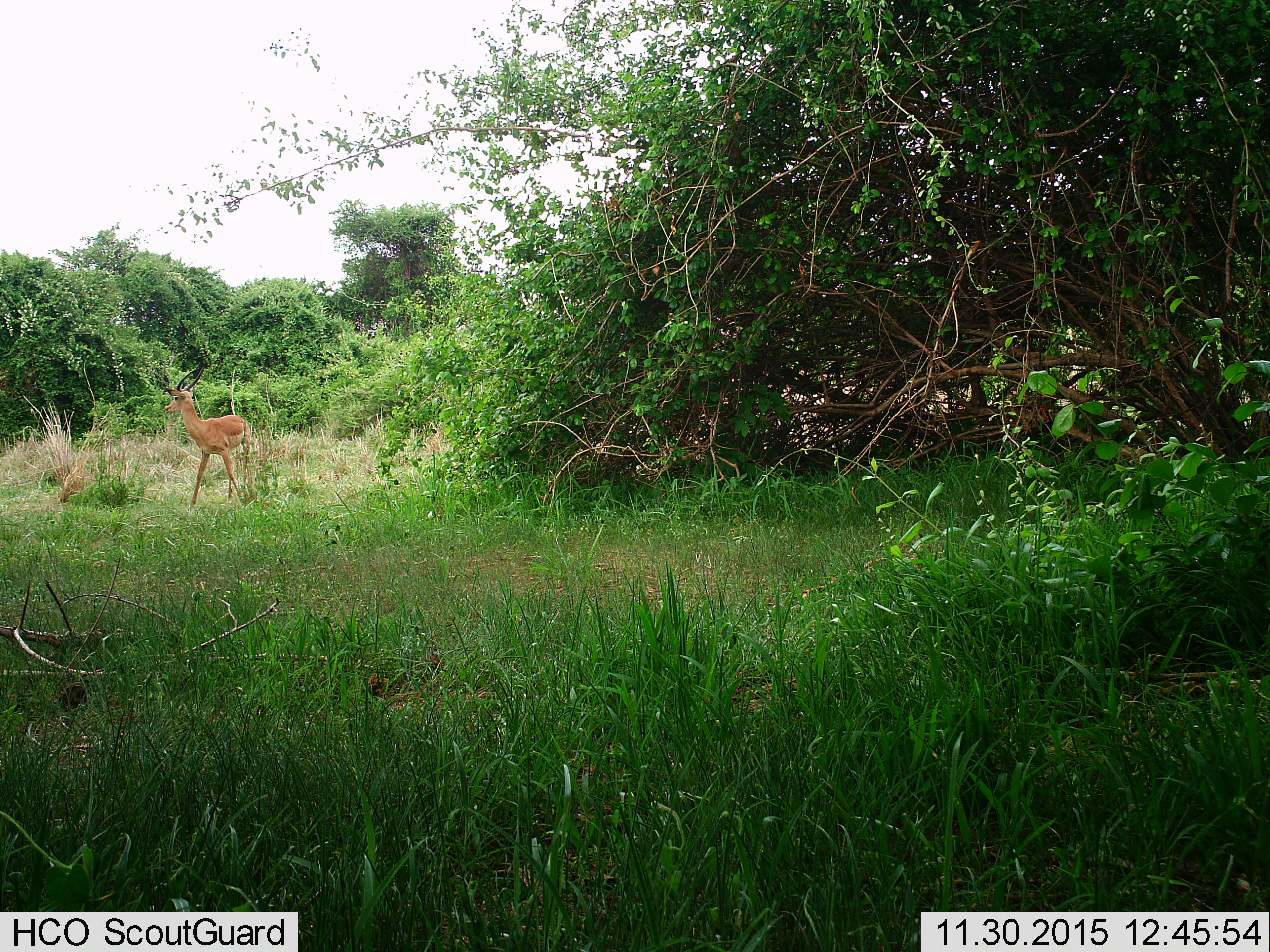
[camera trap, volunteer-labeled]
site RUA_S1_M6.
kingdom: Animalia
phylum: Chordata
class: Mammalia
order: Artiodactyla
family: Bovidae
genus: Aepyceros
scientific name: Aepyceros melampus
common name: impala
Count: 1.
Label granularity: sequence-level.